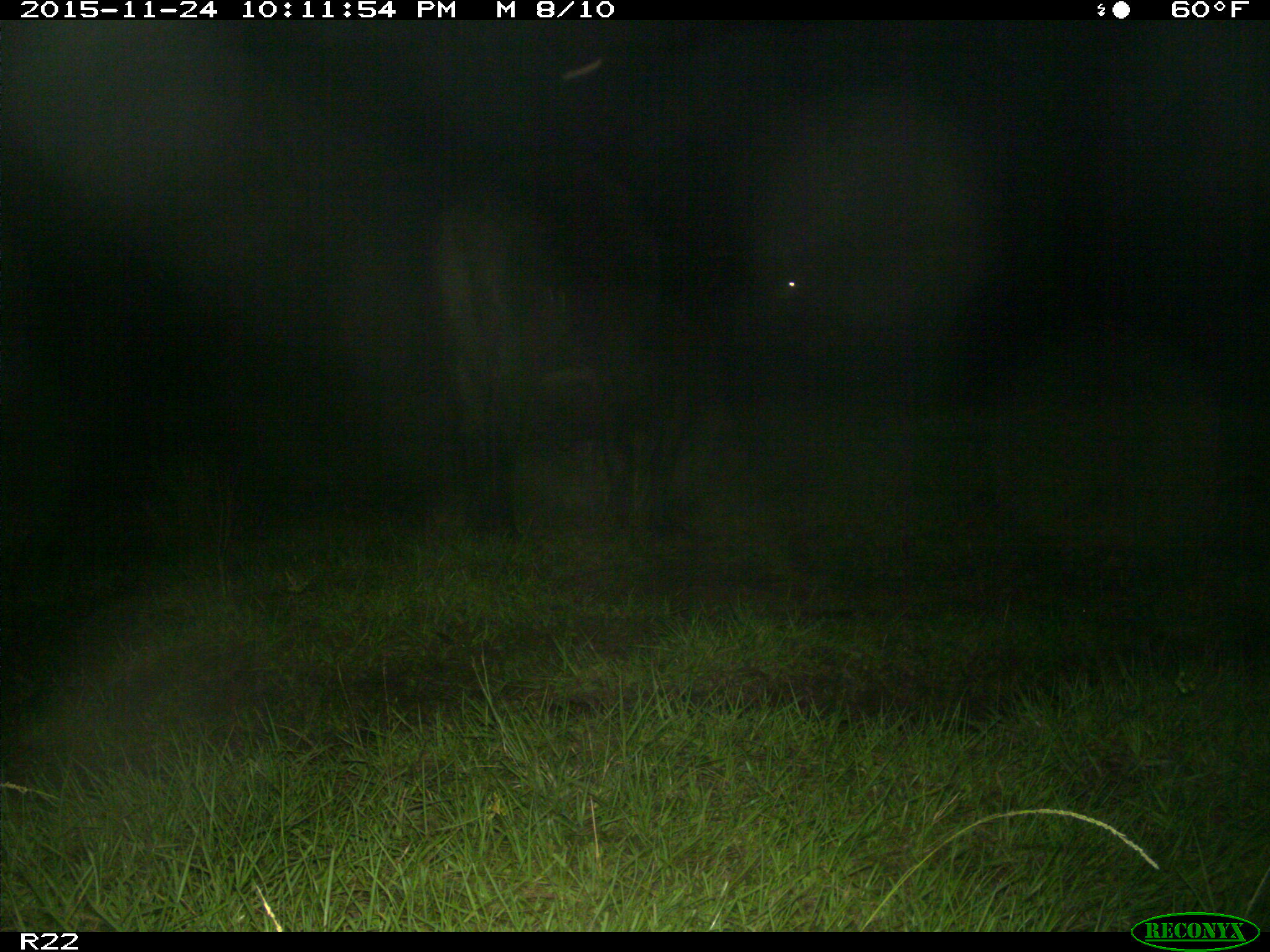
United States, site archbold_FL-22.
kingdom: Animalia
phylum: Chordata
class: Mammalia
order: Artiodactyla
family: Bovidae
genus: Bos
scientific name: Bos taurus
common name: domestic cow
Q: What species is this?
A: Bos taurus (domestic cow).